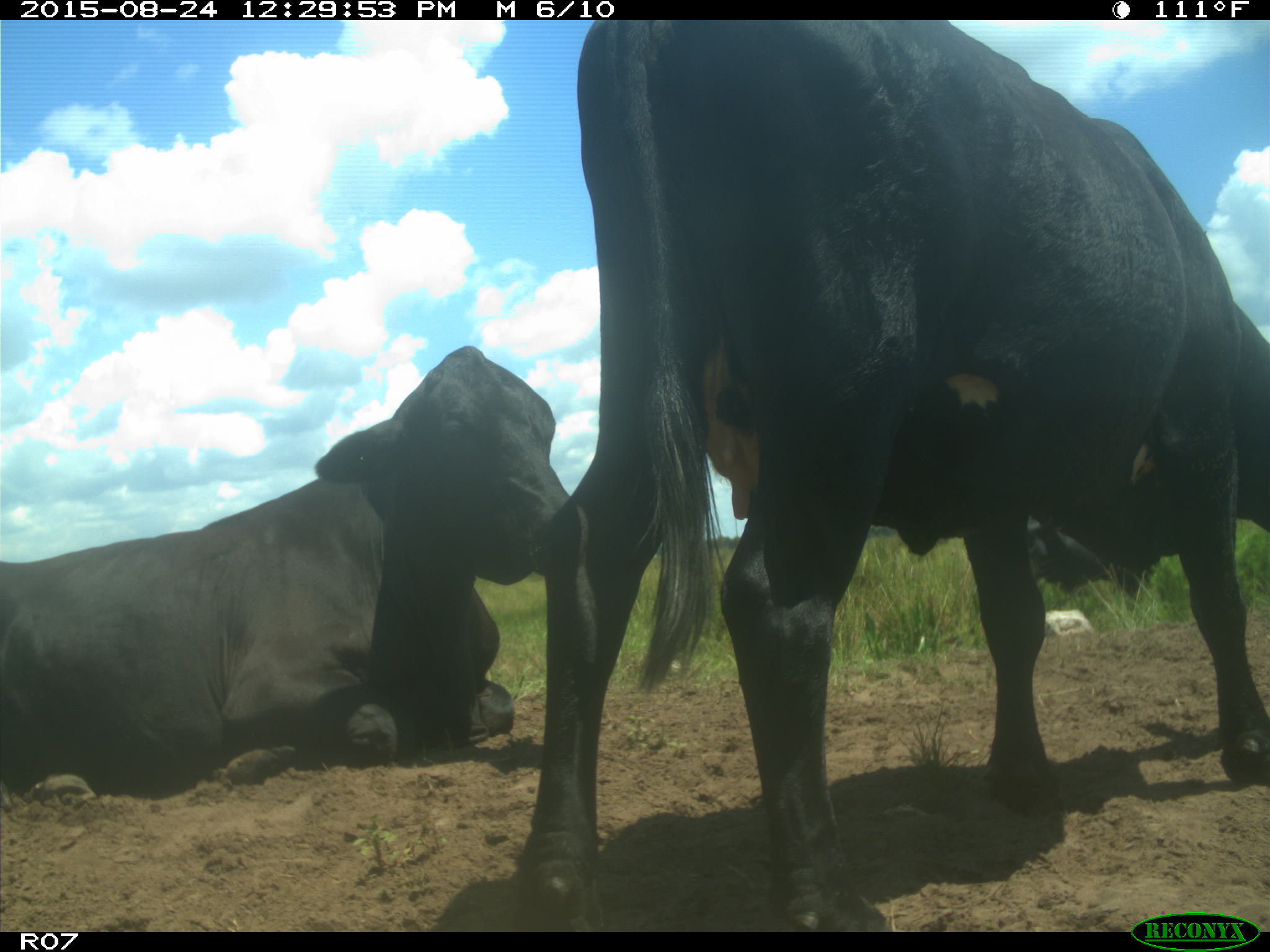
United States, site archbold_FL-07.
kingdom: Animalia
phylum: Chordata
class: Mammalia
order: Artiodactyla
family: Bovidae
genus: Bos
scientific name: Bos taurus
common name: domestic cow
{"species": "Bos taurus (domestic cow)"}